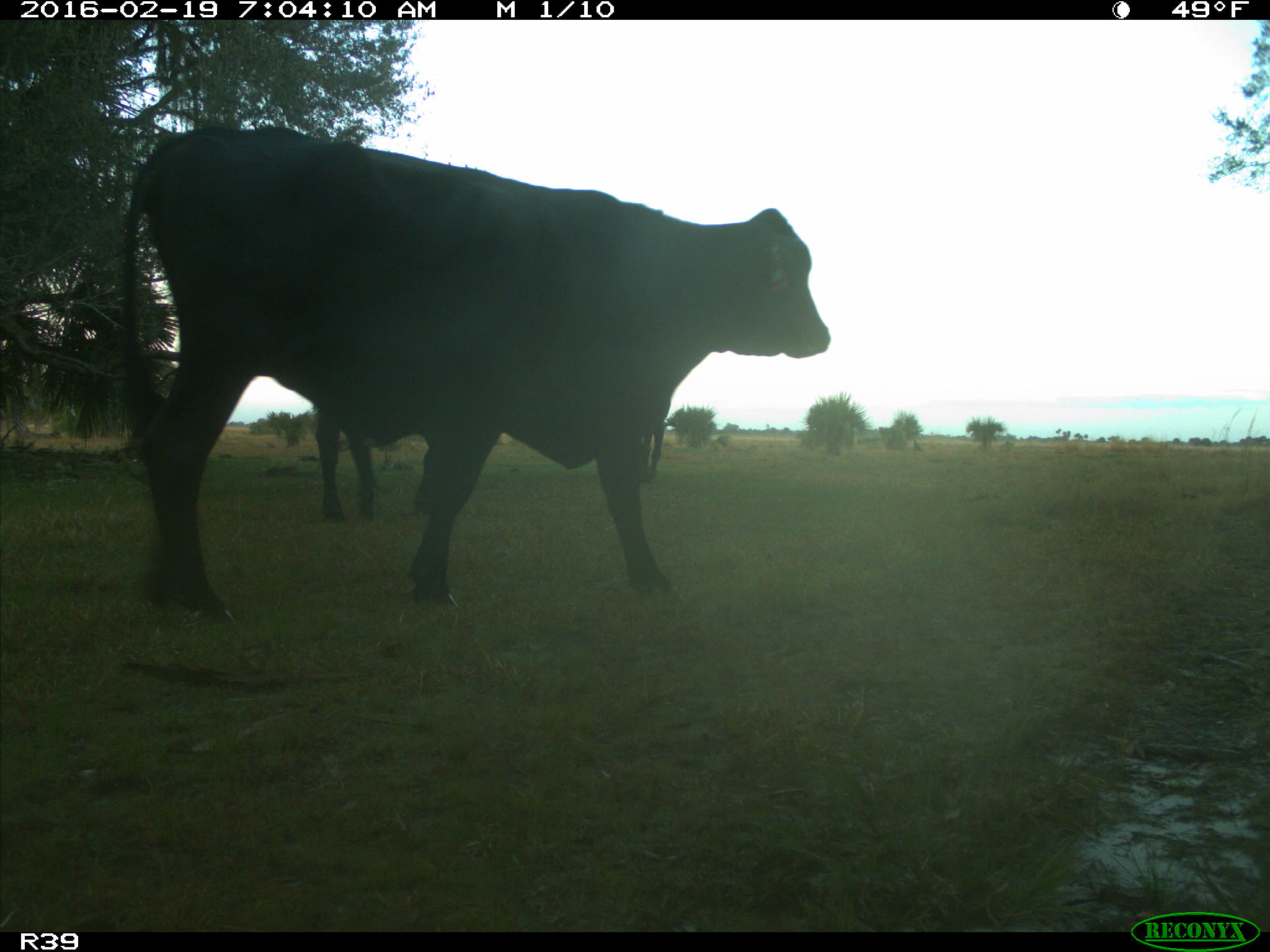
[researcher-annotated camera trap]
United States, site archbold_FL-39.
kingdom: Animalia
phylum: Chordata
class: Mammalia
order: Artiodactyla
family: Bovidae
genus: Bos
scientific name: Bos taurus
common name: domestic cow